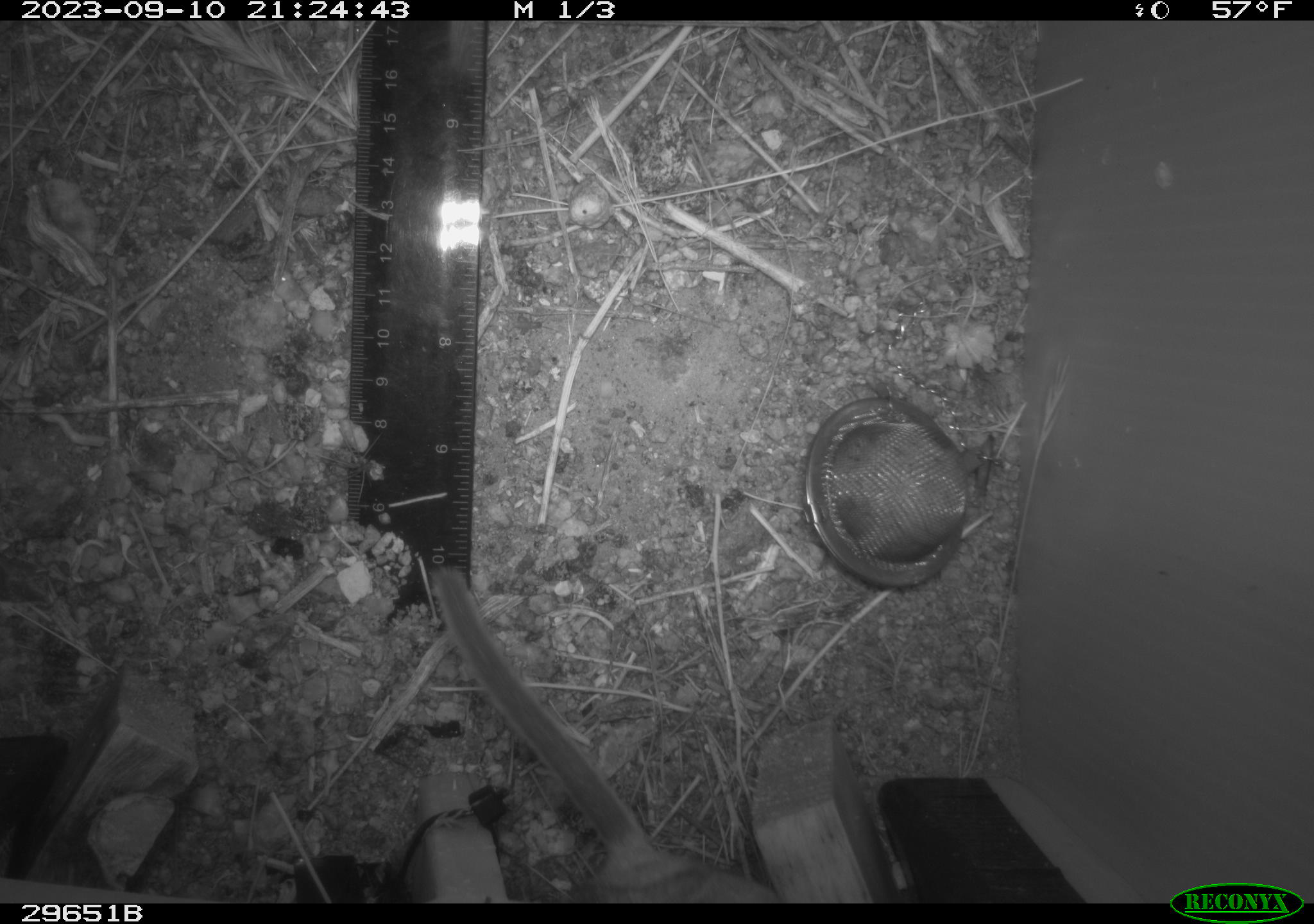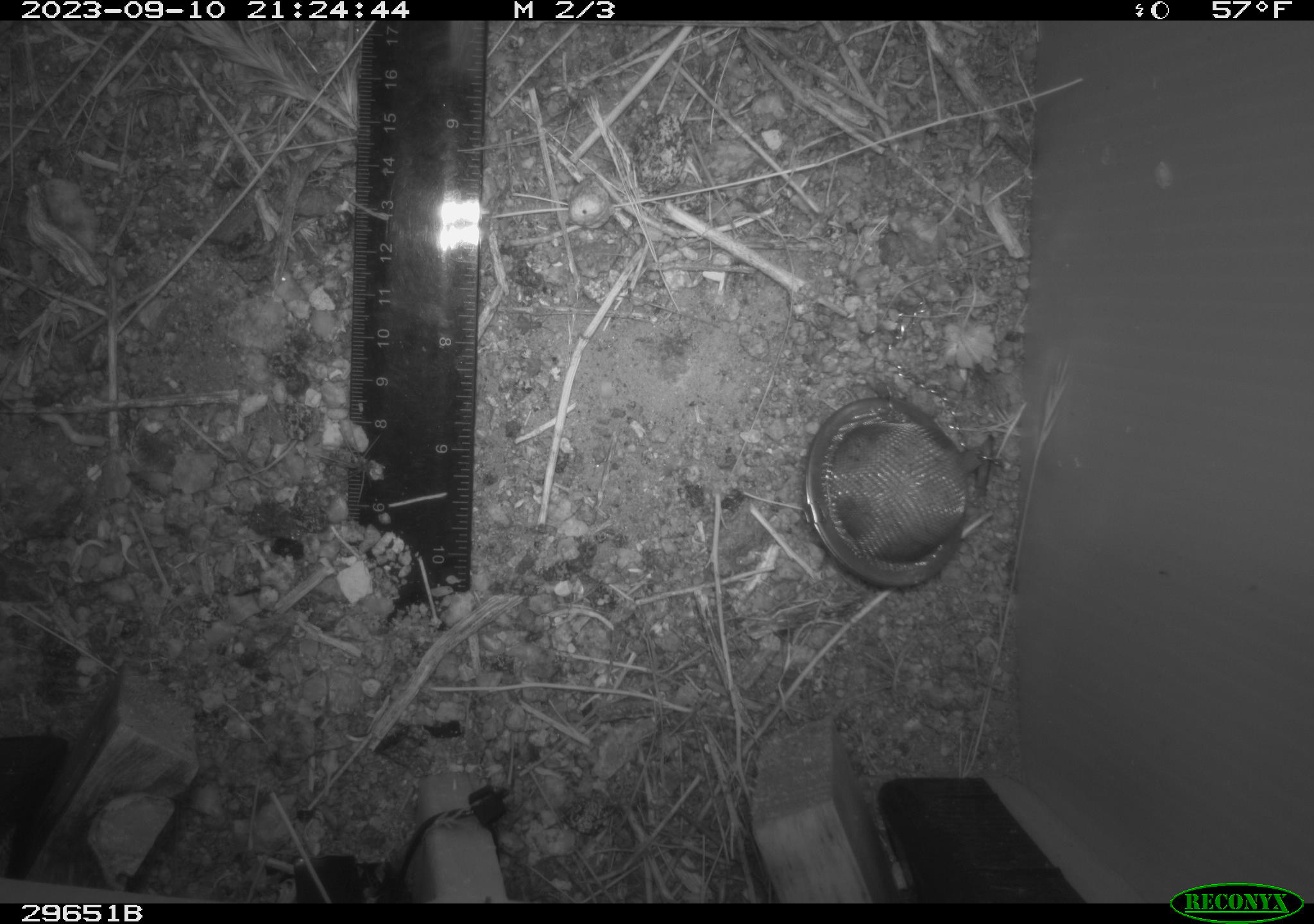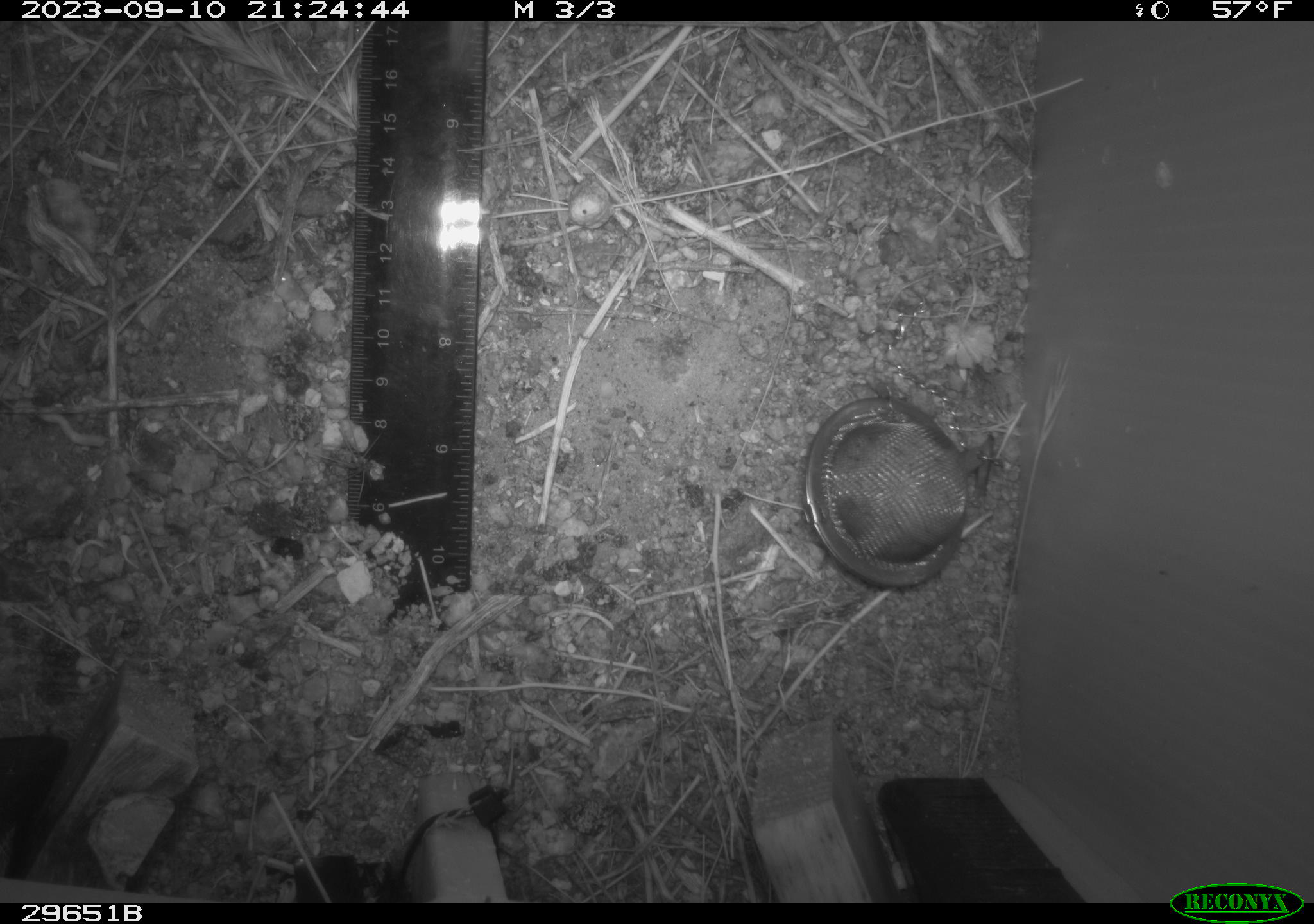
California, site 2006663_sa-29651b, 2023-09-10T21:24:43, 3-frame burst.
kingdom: Animalia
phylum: Chordata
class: Mammalia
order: Rodentia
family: Cricetidae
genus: Neotoma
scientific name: Neotoma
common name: pack rat or woodrat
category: neotoma species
Neotoma species (pack rat or woodrat) (Neotoma).